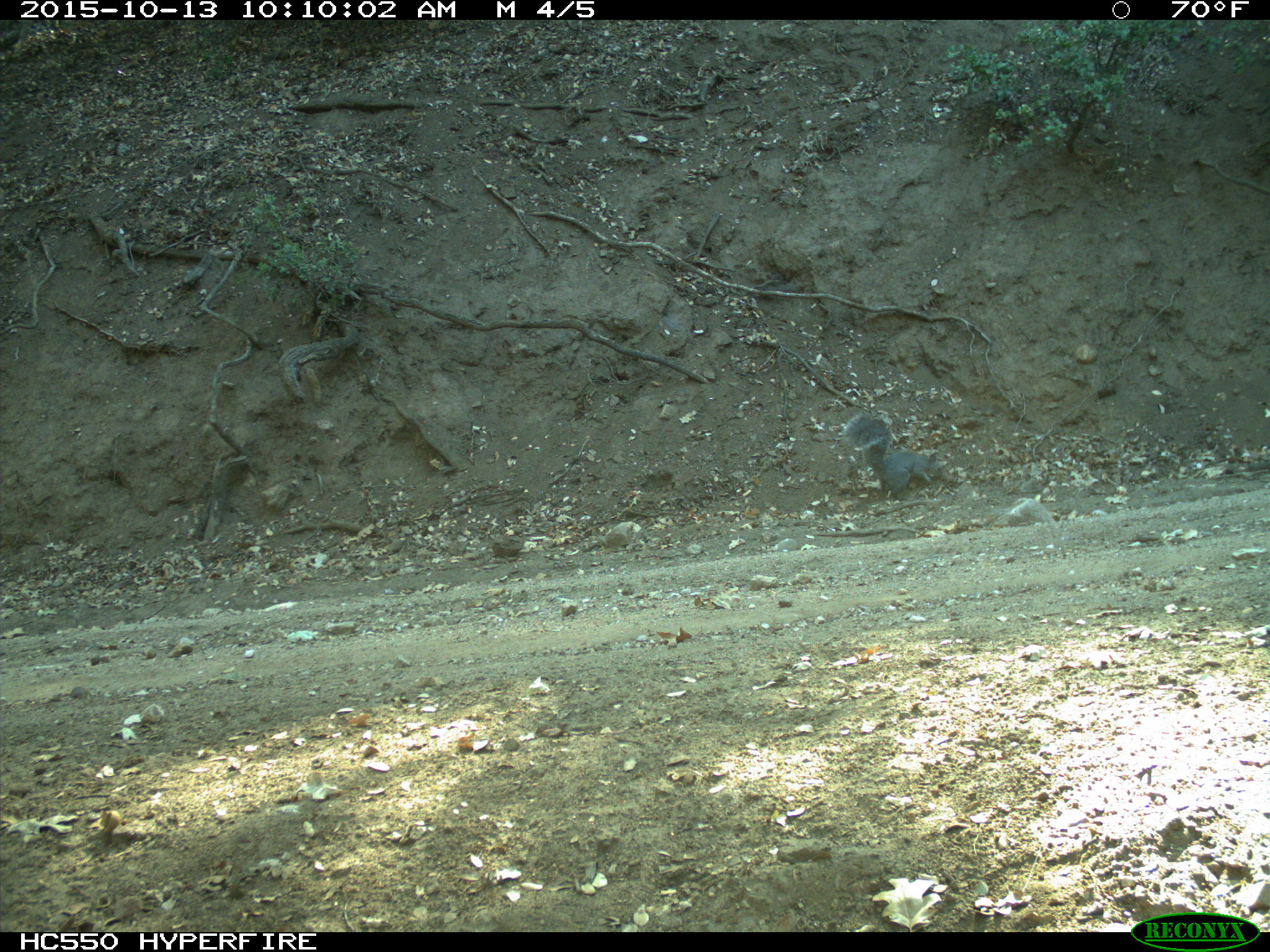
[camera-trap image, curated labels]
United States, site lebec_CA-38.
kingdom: Animalia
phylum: Chordata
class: Mammalia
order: Rodentia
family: Sciuridae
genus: Sciurus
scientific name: Sciurus carolinensis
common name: eastern gray squirrel